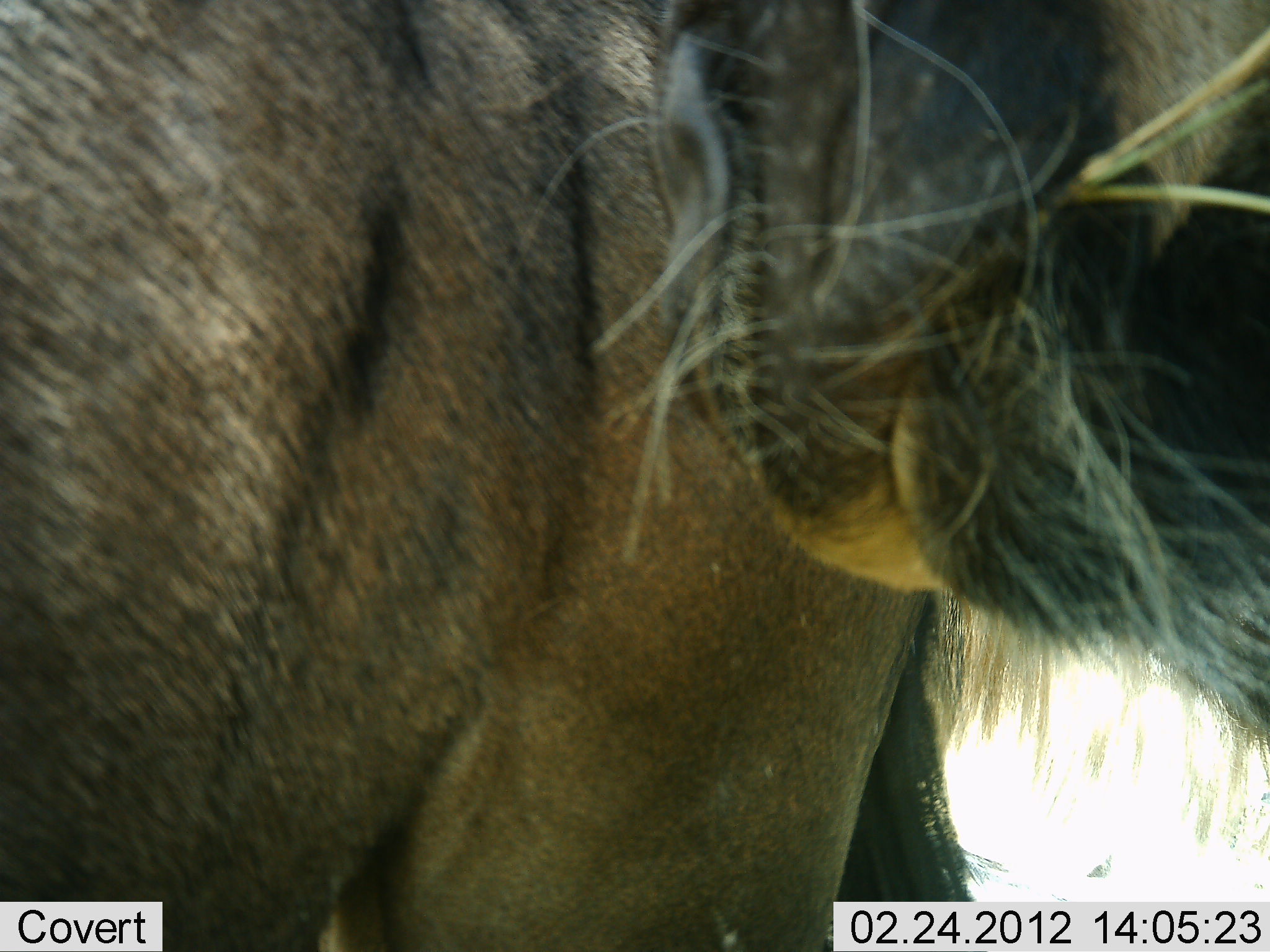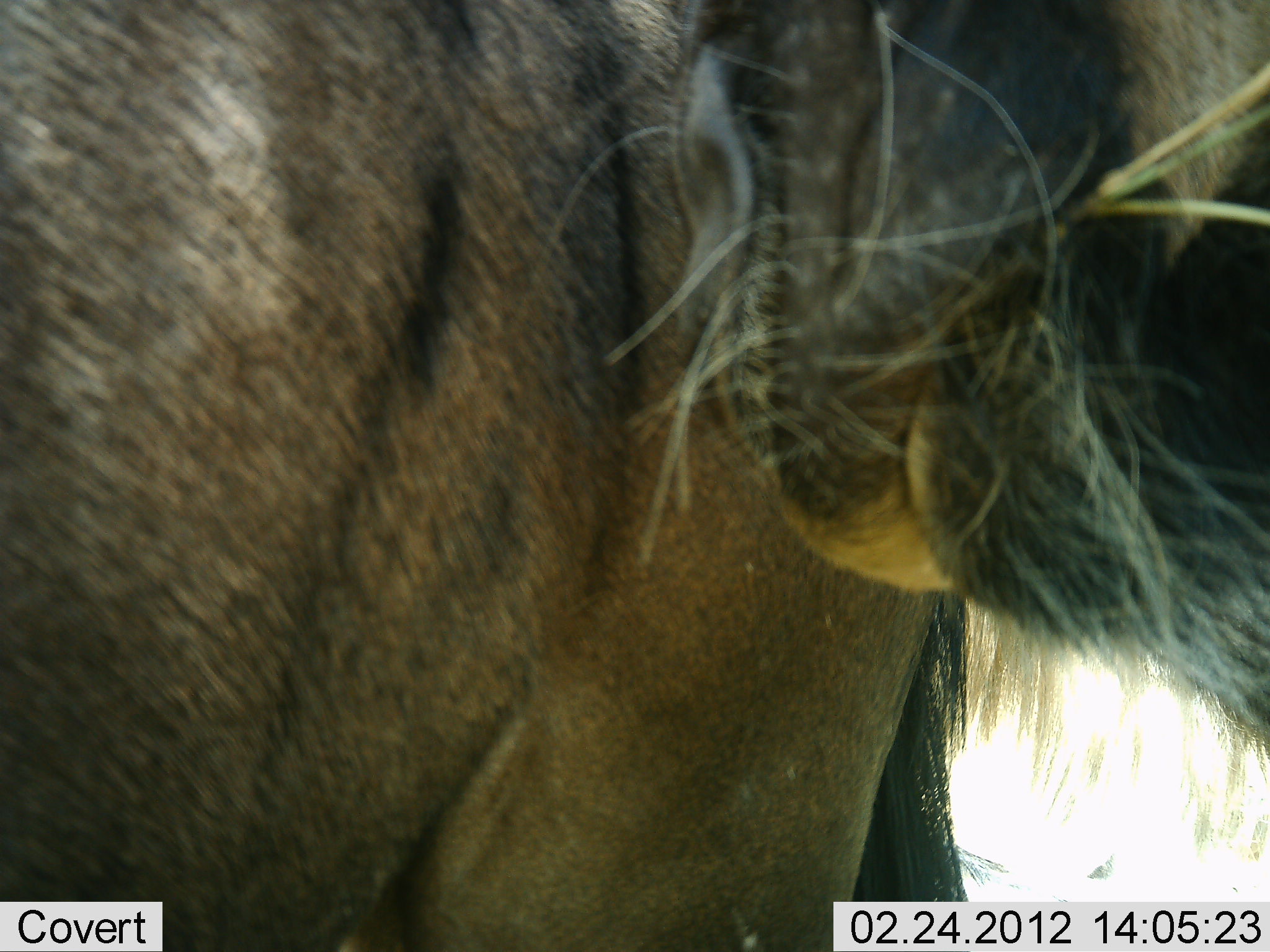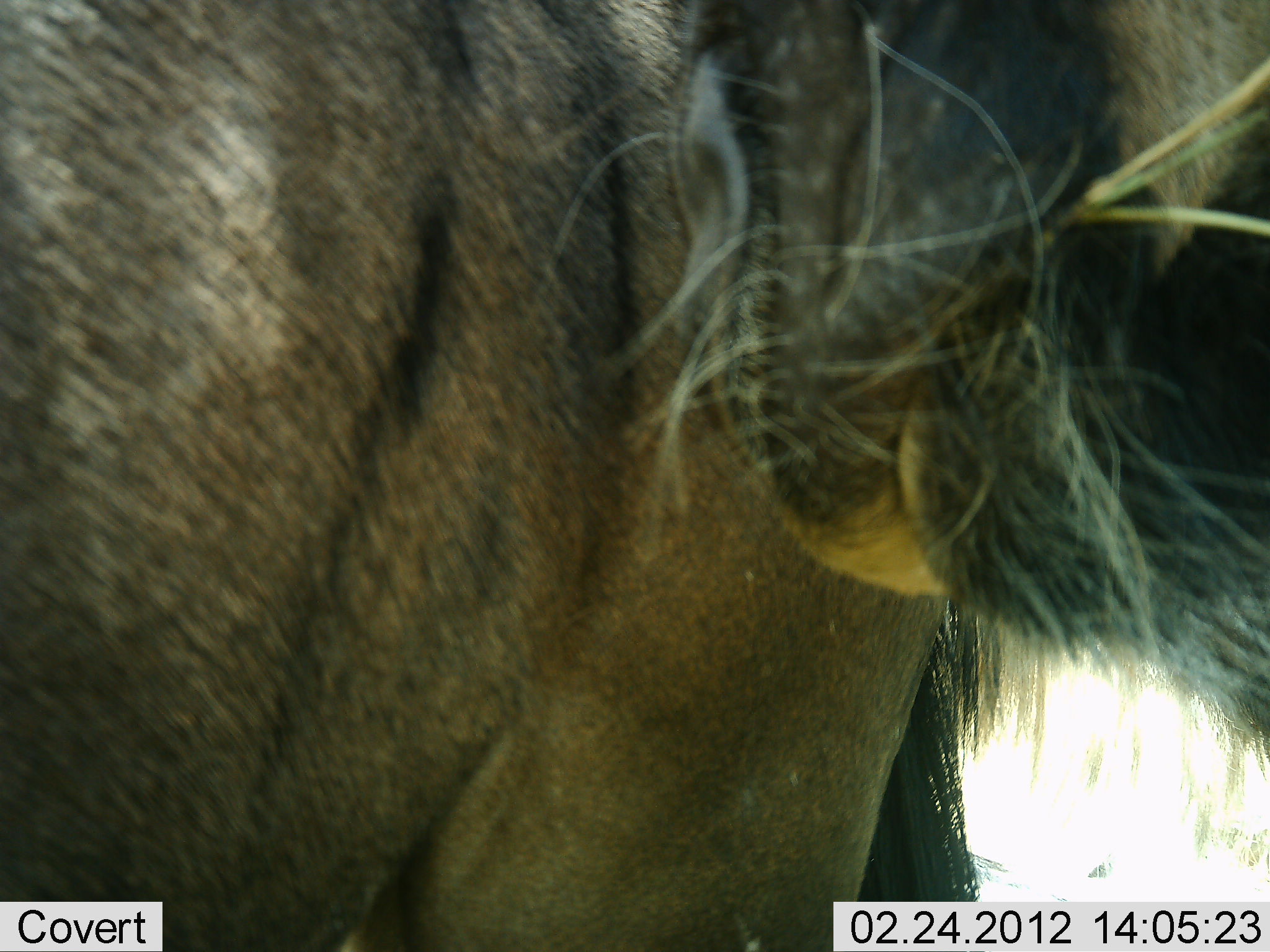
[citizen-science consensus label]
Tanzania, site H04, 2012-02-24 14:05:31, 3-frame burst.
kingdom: Animalia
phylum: Chordata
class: Mammalia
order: Artiodactyla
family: Bovidae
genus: Connochaetes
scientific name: Connochaetes taurinus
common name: blue wildebeest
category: wildebeest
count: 1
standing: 93%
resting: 0%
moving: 7%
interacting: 7%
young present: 0%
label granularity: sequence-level